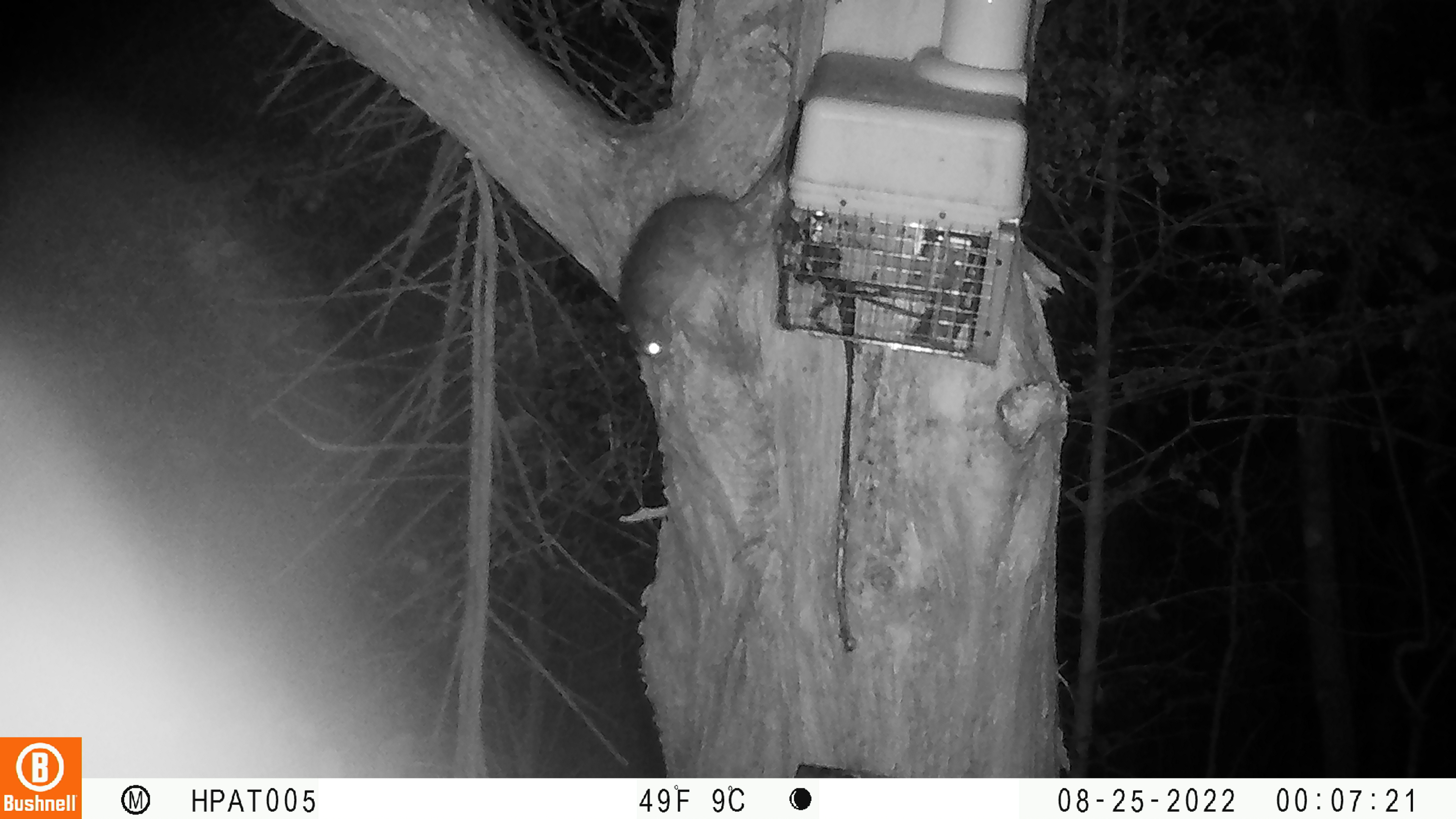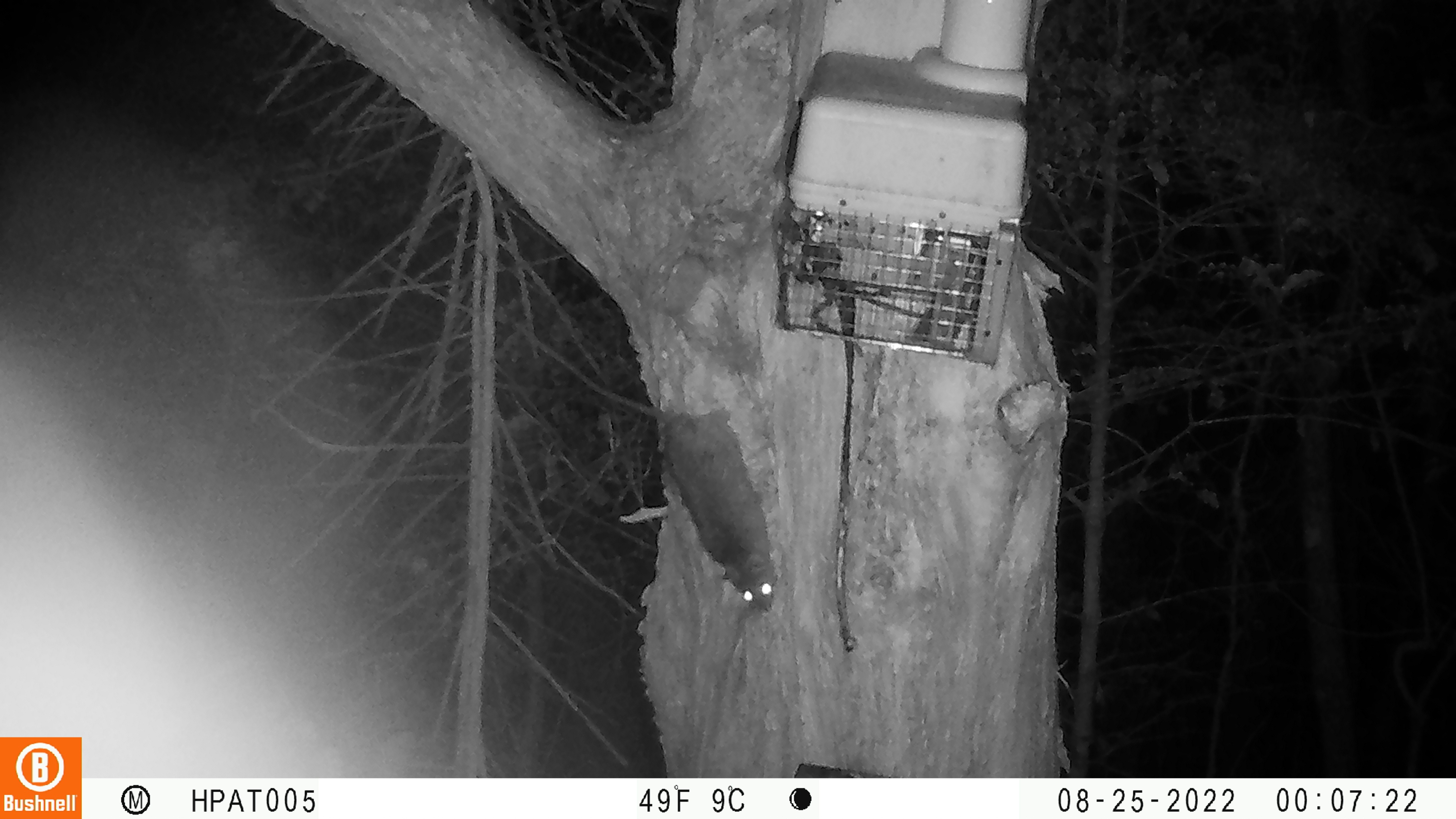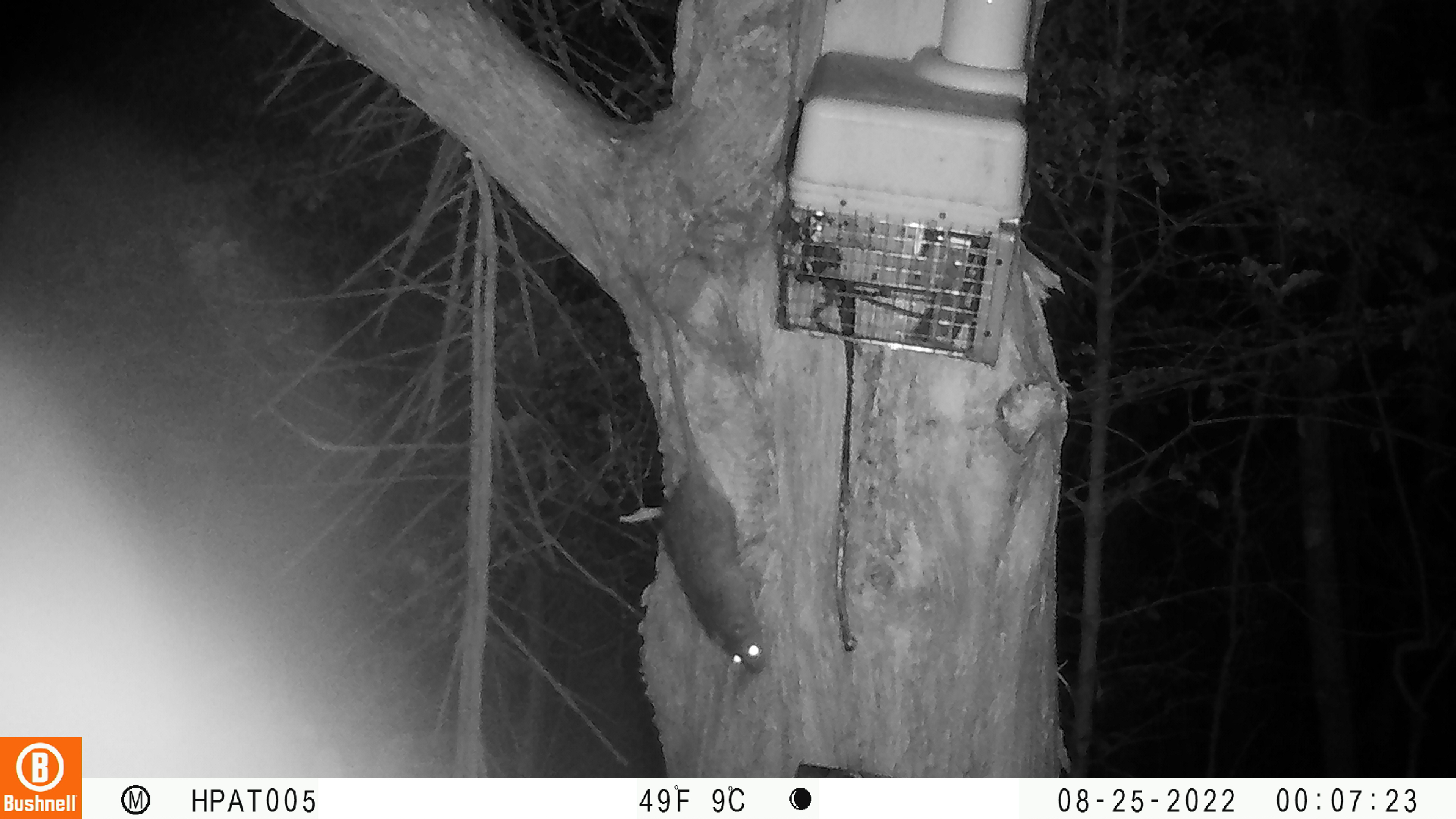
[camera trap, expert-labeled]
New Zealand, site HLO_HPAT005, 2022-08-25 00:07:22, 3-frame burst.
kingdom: Animalia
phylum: Chordata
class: Mammalia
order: Rodentia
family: Muridae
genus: Rattus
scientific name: Rattus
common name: rat